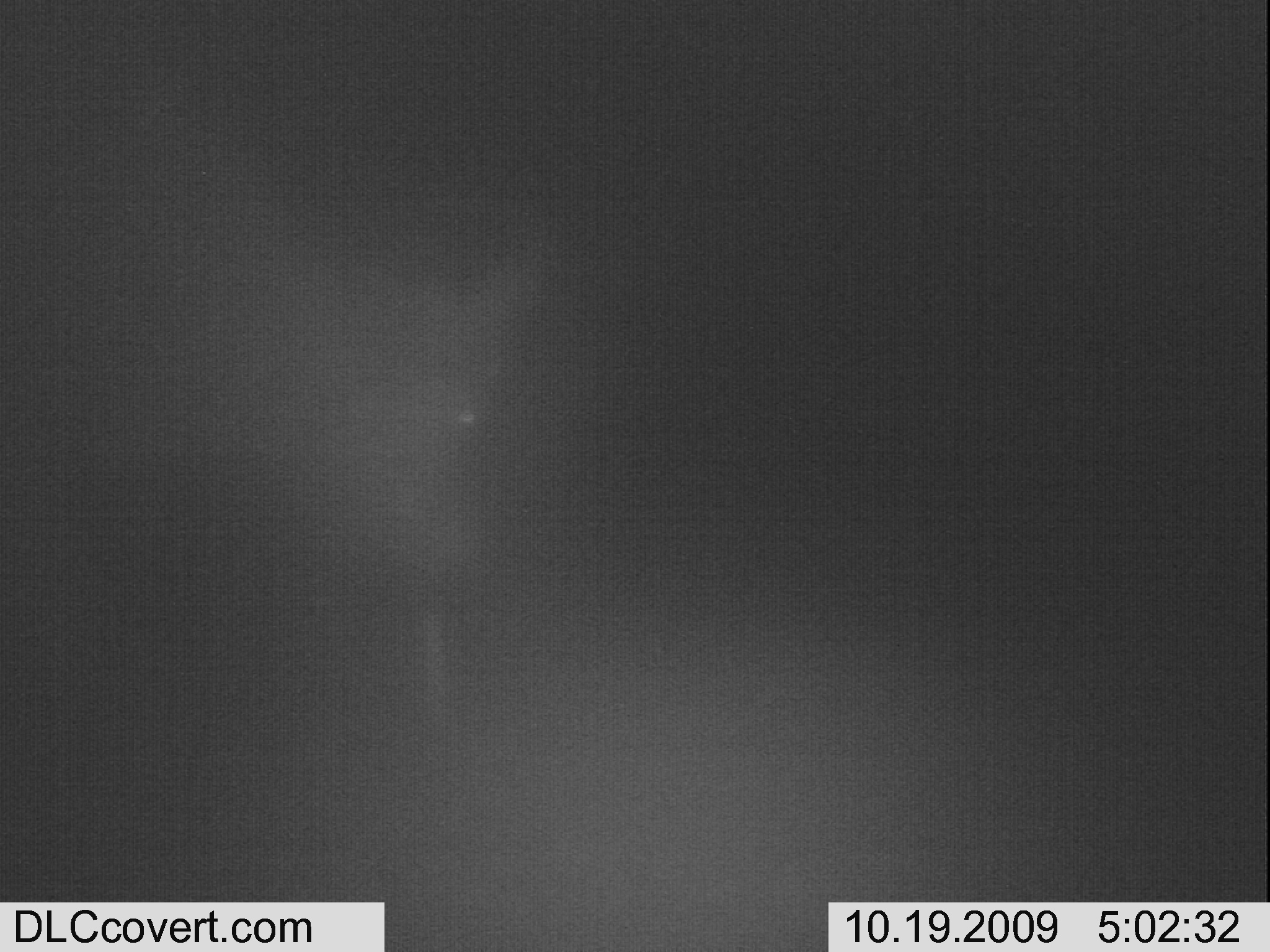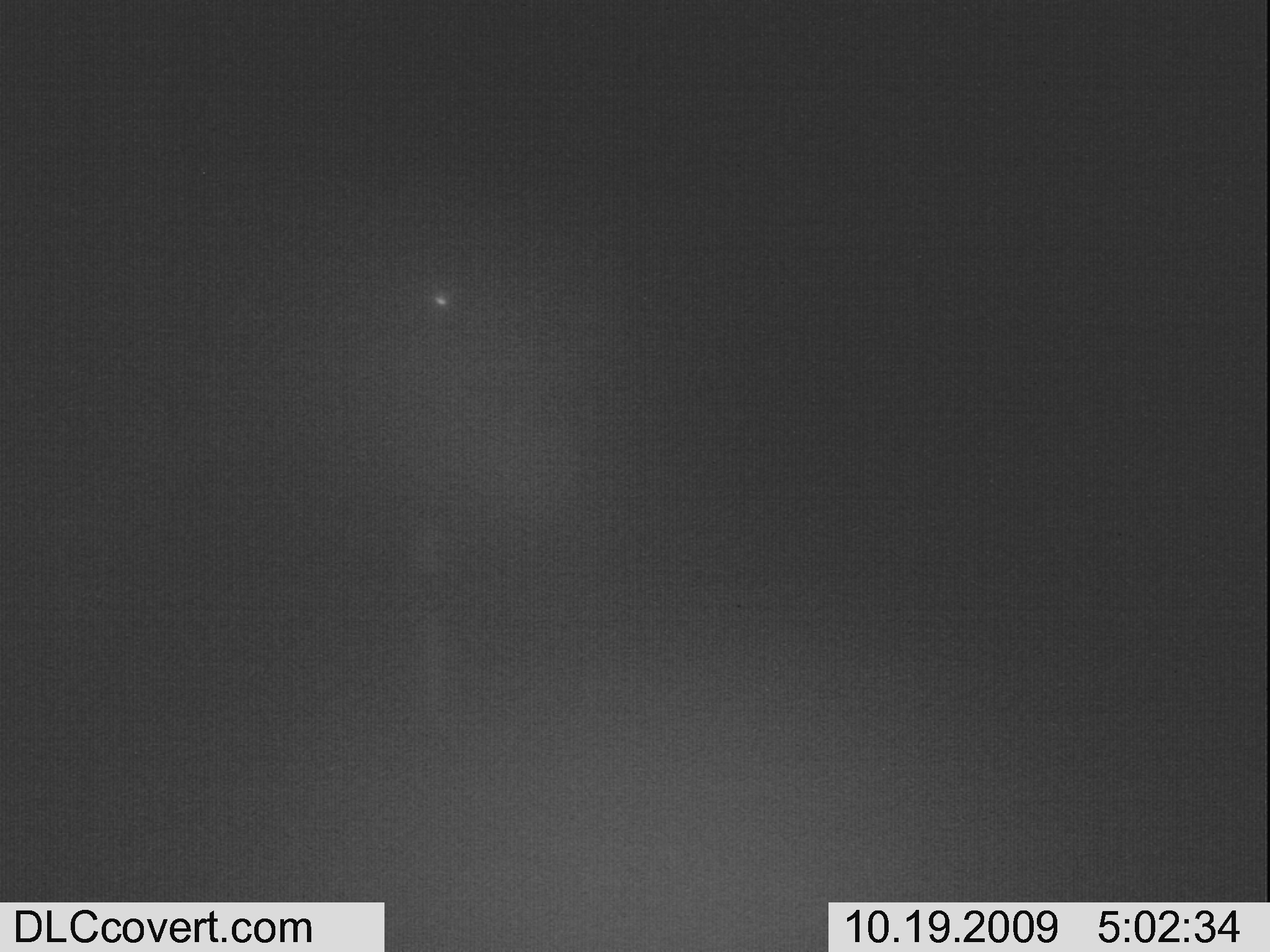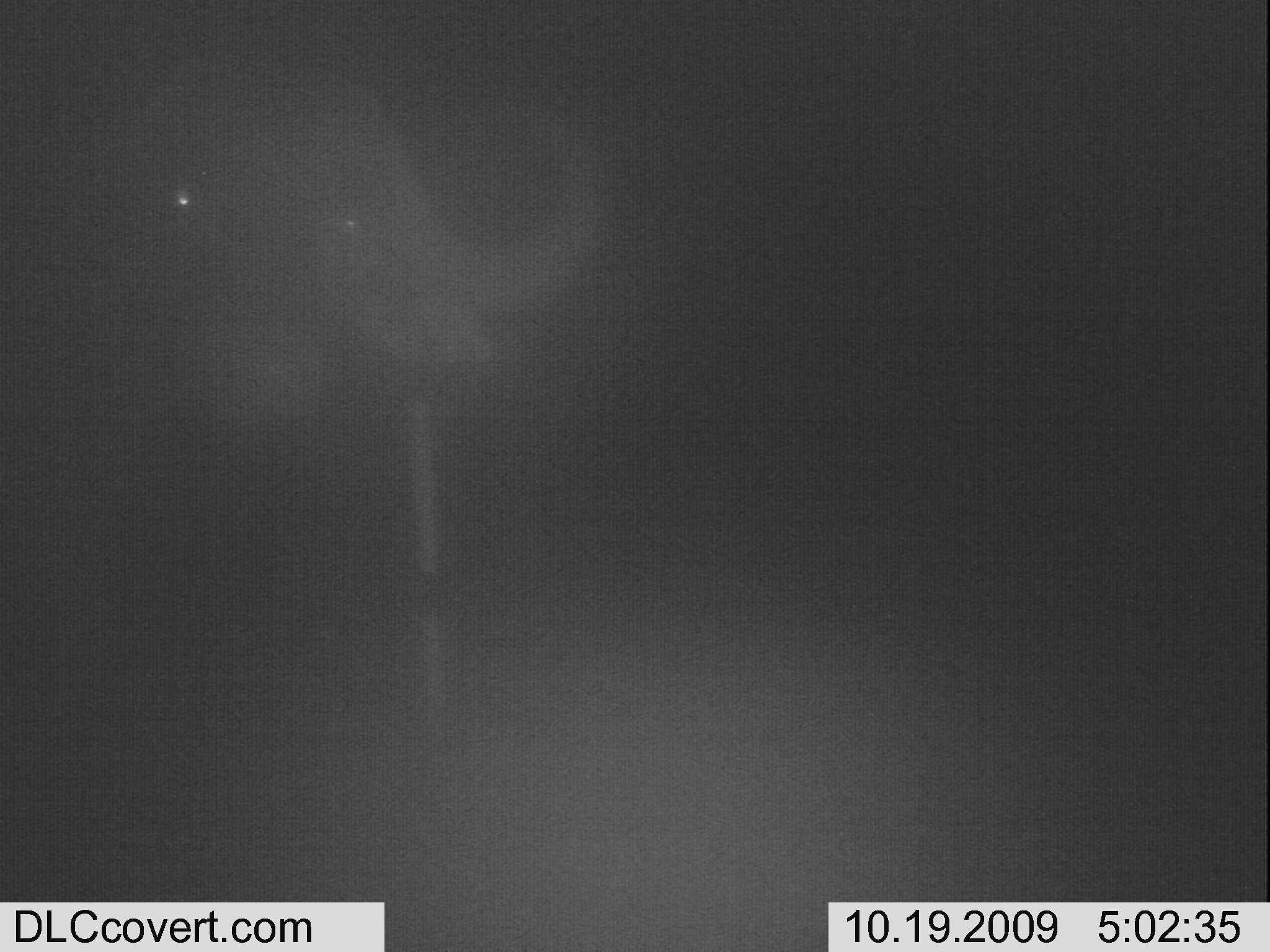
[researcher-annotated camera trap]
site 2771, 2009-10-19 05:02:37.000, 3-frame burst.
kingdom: Animalia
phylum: Chordata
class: Mammalia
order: Artiodactyla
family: Bovidae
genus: Syncerus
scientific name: Syncerus caffer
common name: african buffalo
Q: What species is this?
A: Syncerus caffer (african buffalo).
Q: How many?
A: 1.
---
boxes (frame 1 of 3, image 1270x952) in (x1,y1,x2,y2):
syncerus caffer: (0,0,562,608)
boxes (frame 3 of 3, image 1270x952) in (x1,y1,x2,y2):
syncerus caffer: (0,0,620,463)